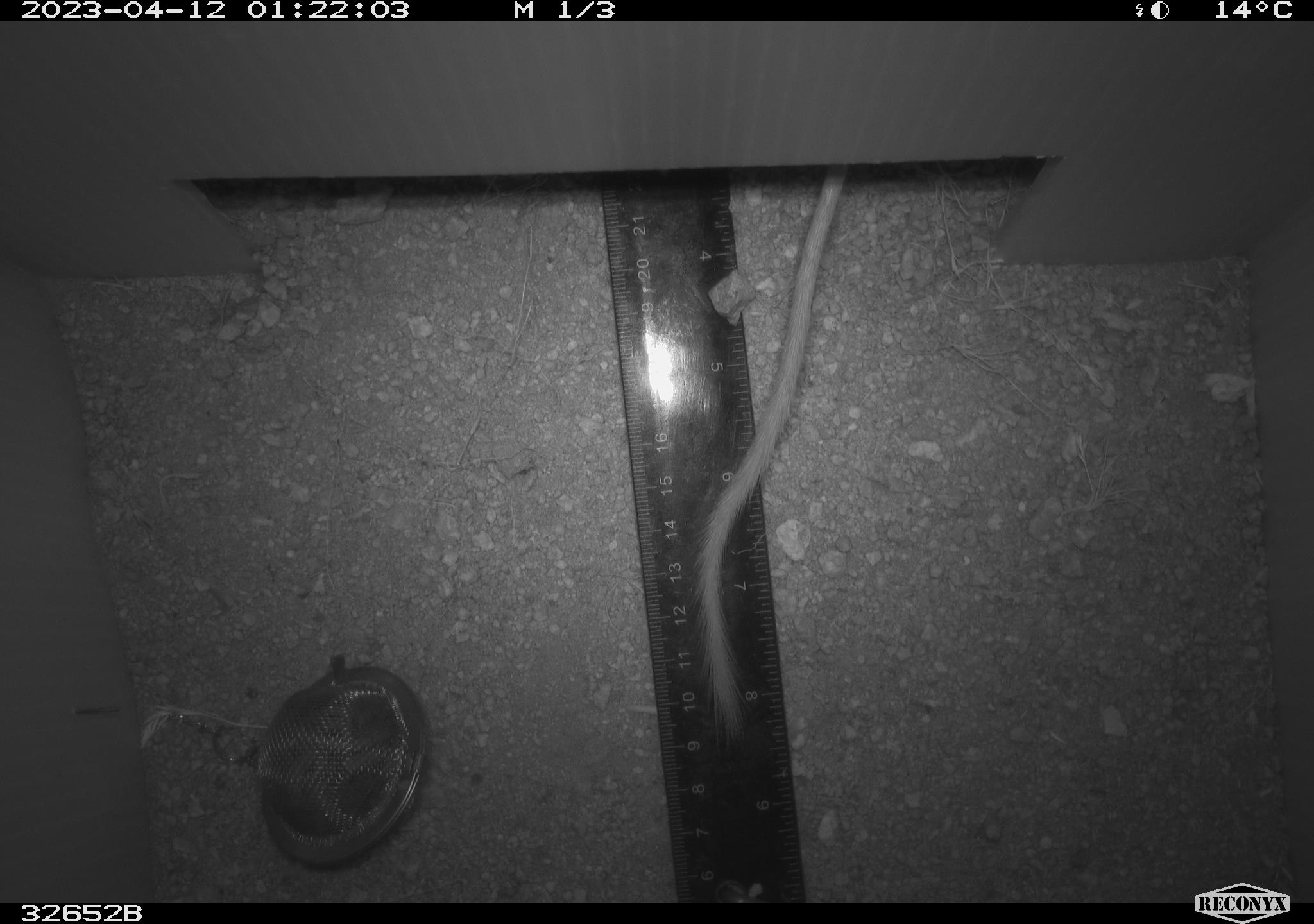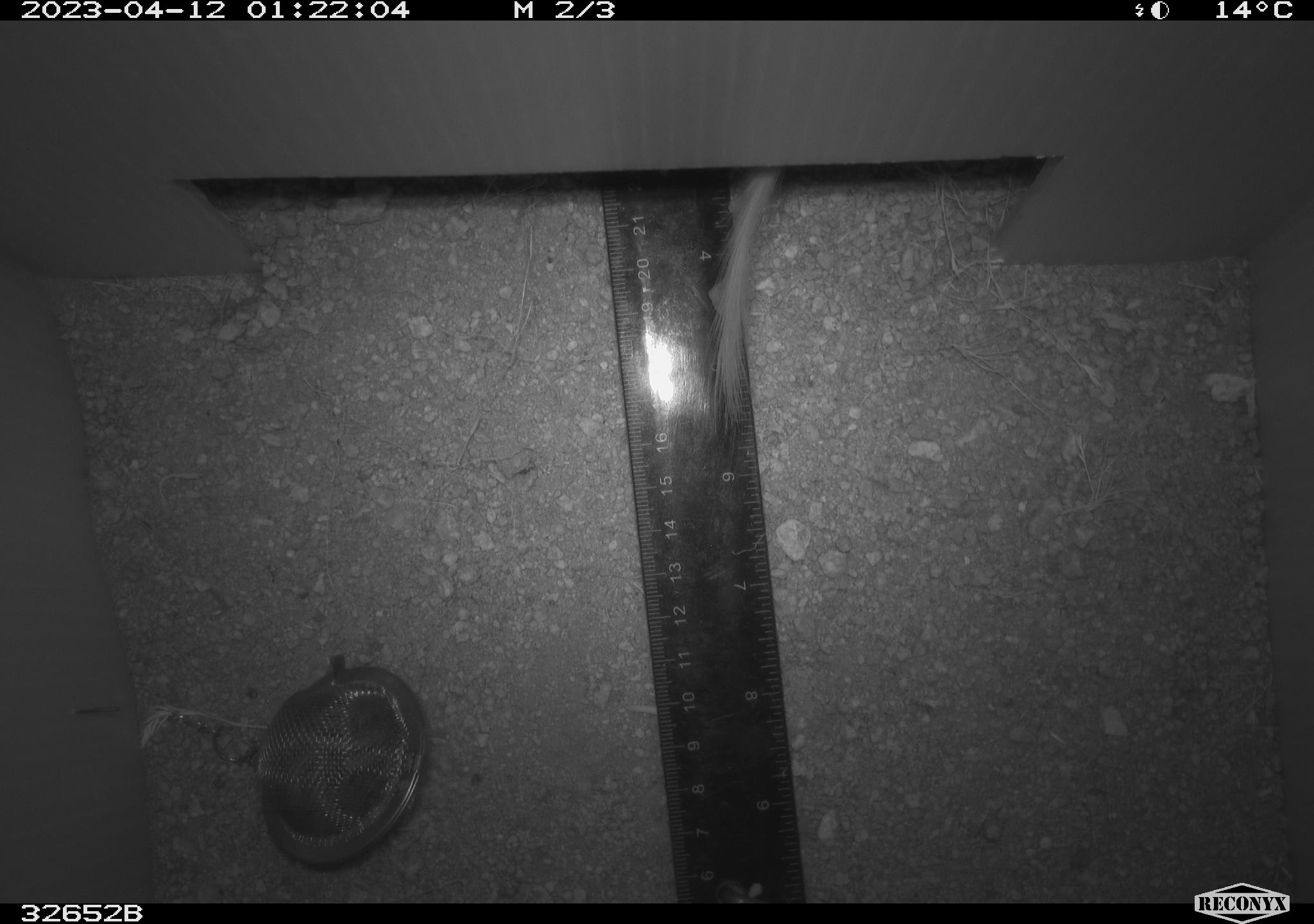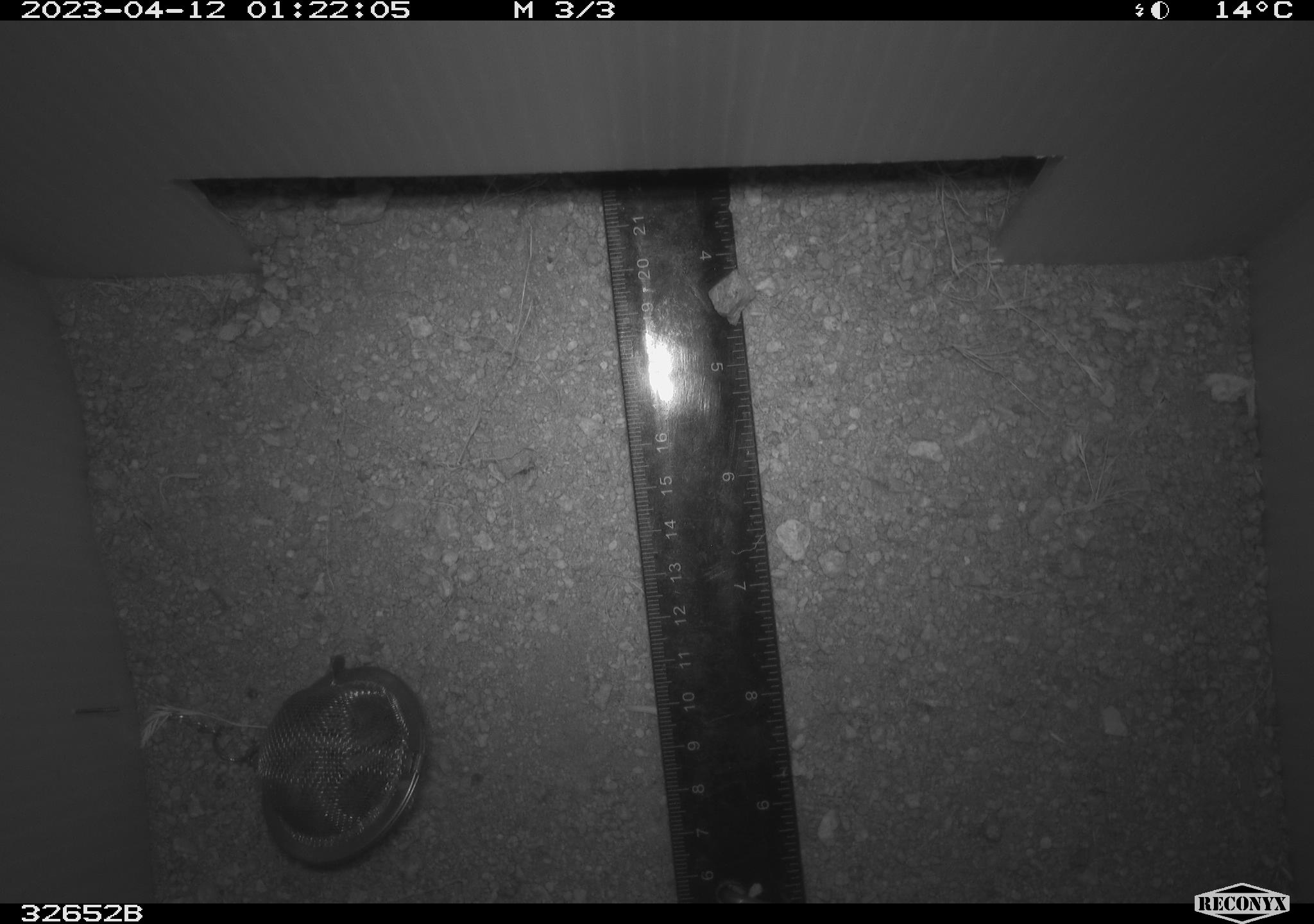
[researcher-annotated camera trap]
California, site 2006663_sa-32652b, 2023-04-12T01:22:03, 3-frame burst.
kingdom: Animalia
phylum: Chordata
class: Mammalia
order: Rodentia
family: Heteromyidae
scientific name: Heteromyidae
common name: kangaroo rats and pocket mice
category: heteromyidae family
Heteromyidae family (kangaroo rats and pocket mice) (Heteromyidae).